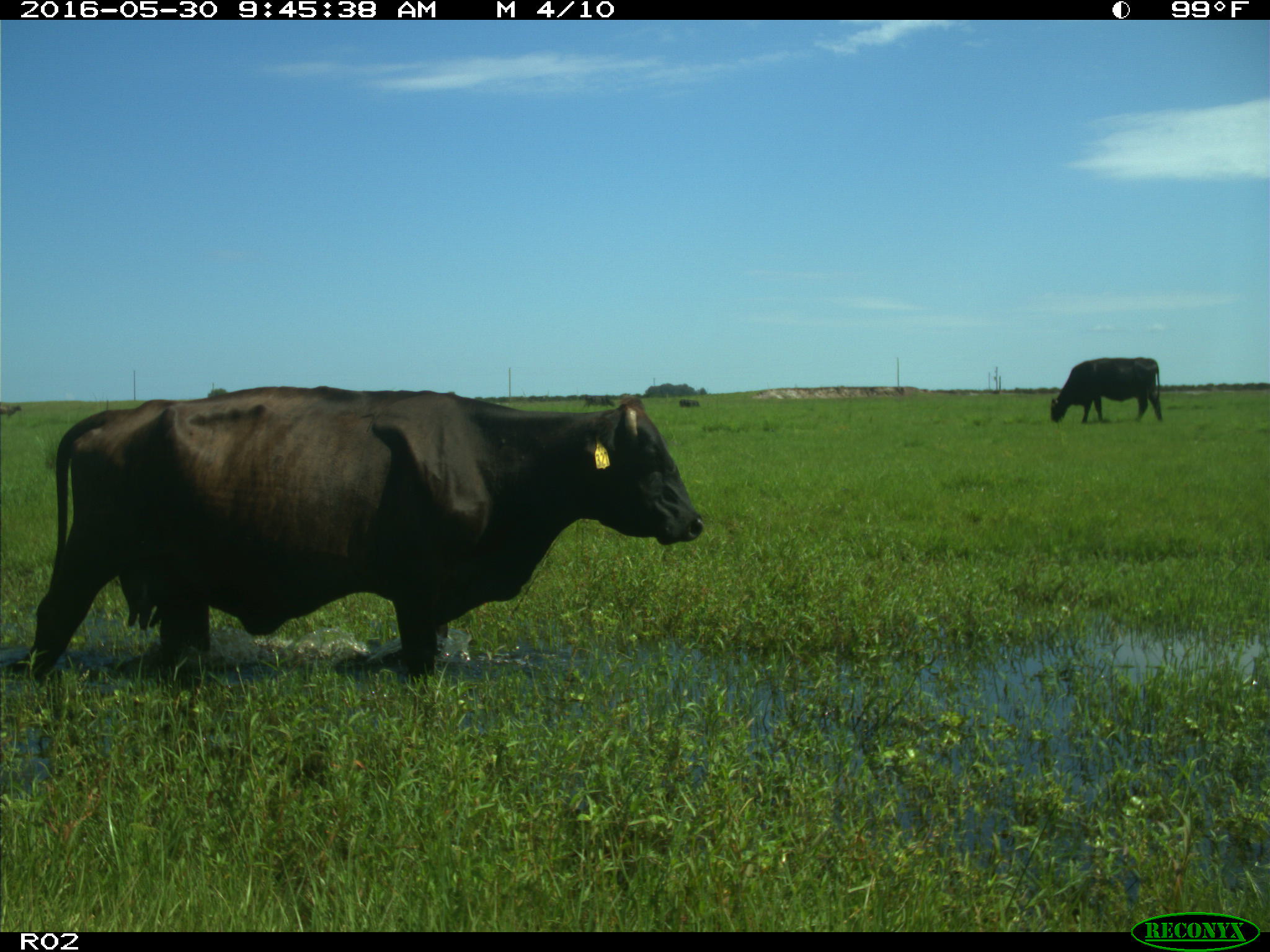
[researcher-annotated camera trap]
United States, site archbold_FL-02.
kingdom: Animalia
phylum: Chordata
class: Mammalia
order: Artiodactyla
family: Bovidae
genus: Bos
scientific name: Bos taurus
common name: domestic cow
Bos taurus (domestic cow).